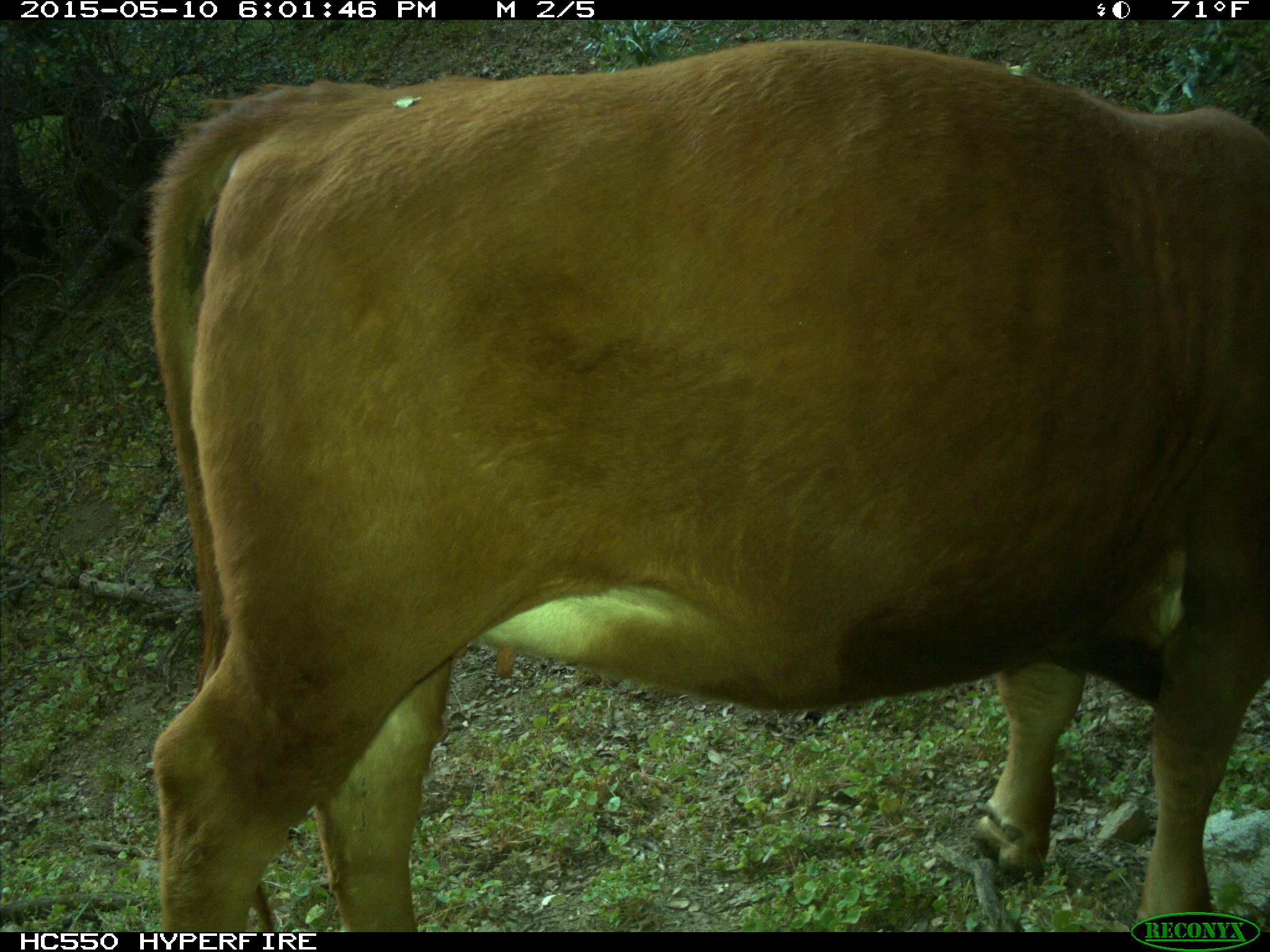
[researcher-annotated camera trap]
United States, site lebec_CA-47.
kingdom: Animalia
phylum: Chordata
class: Mammalia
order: Artiodactyla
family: Bovidae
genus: Bos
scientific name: Bos taurus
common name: domestic cow